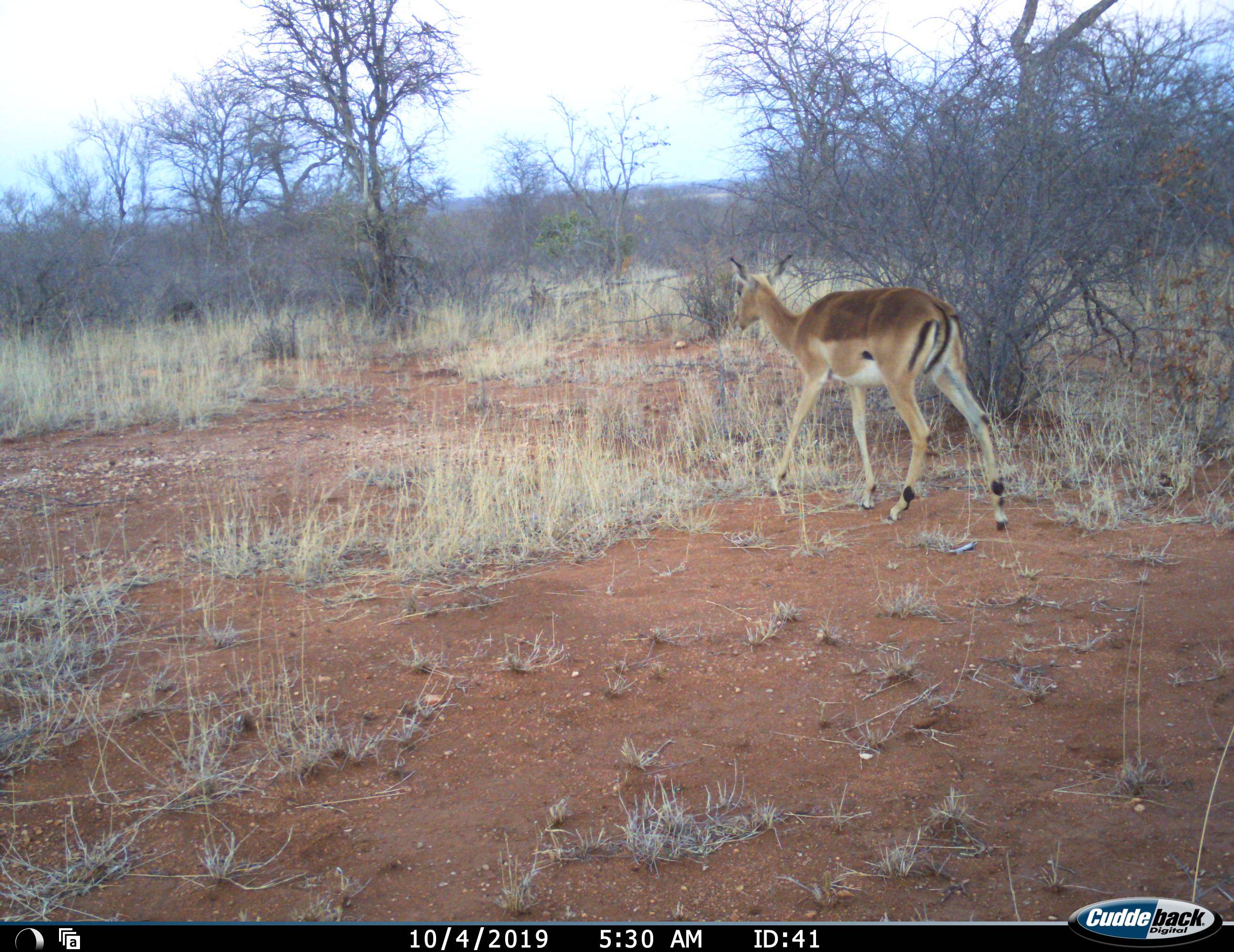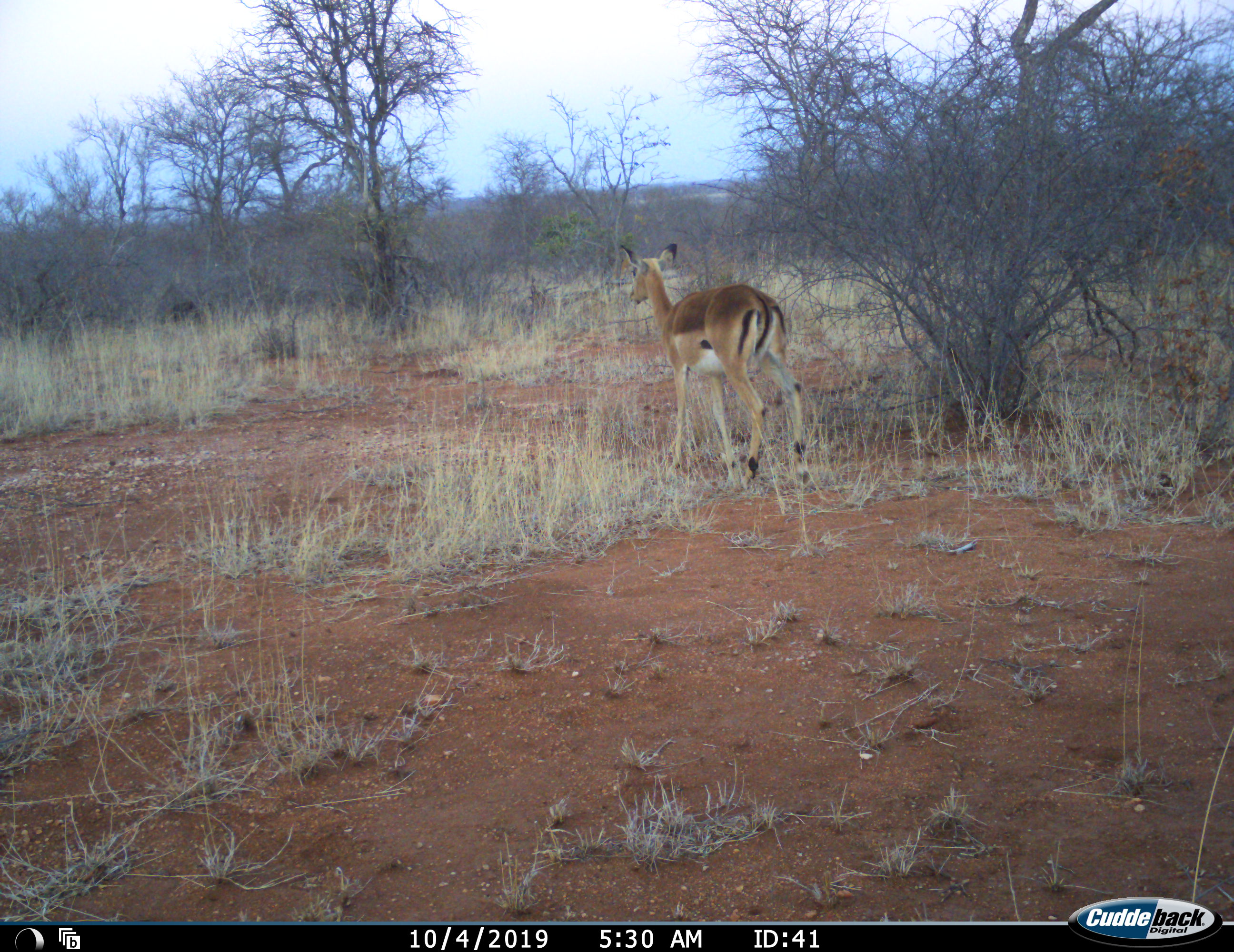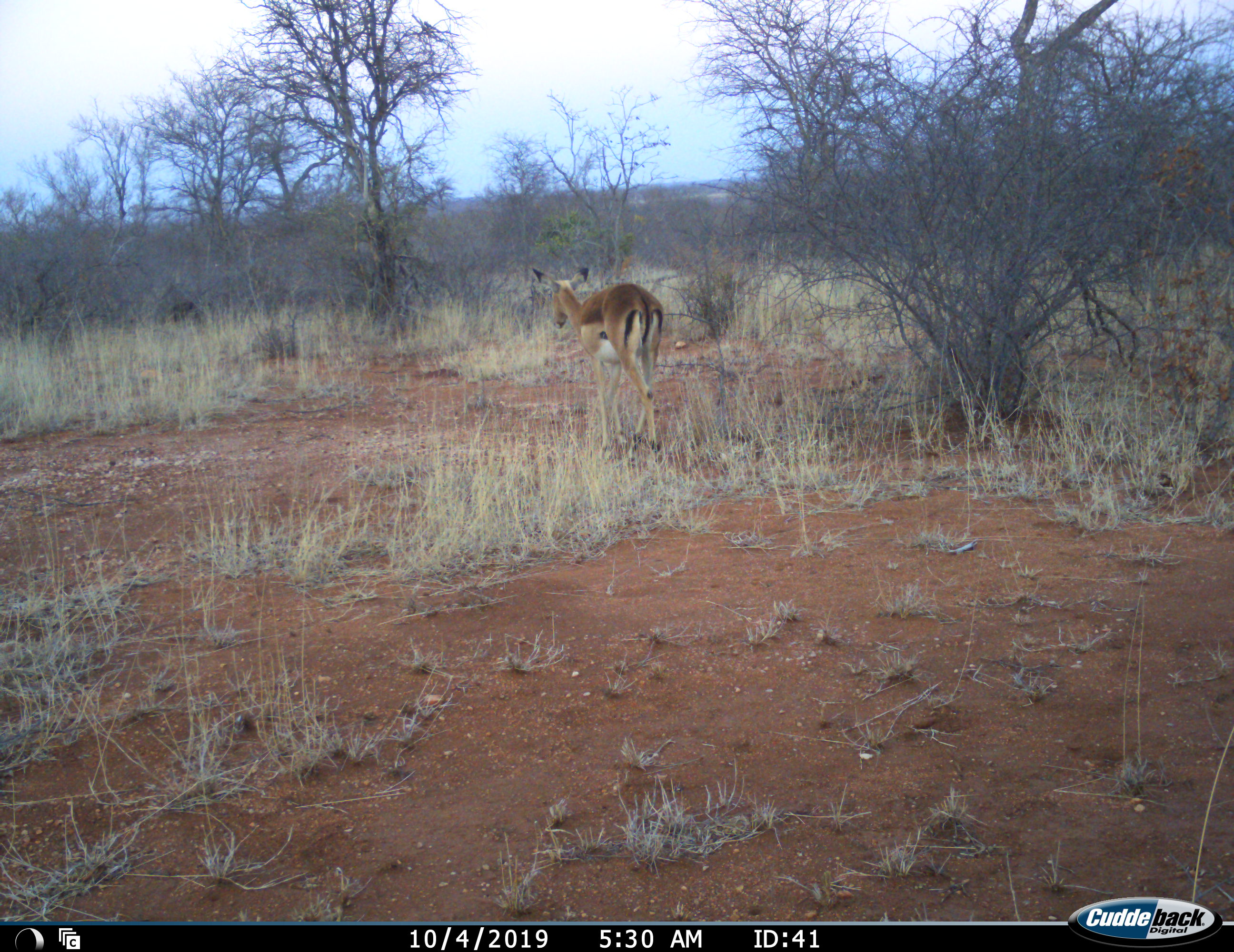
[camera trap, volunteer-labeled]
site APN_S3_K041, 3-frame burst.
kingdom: Animalia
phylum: Chordata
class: Mammalia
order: Artiodactyla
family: Bovidae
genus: Aepyceros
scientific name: Aepyceros melampus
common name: impala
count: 1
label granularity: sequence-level